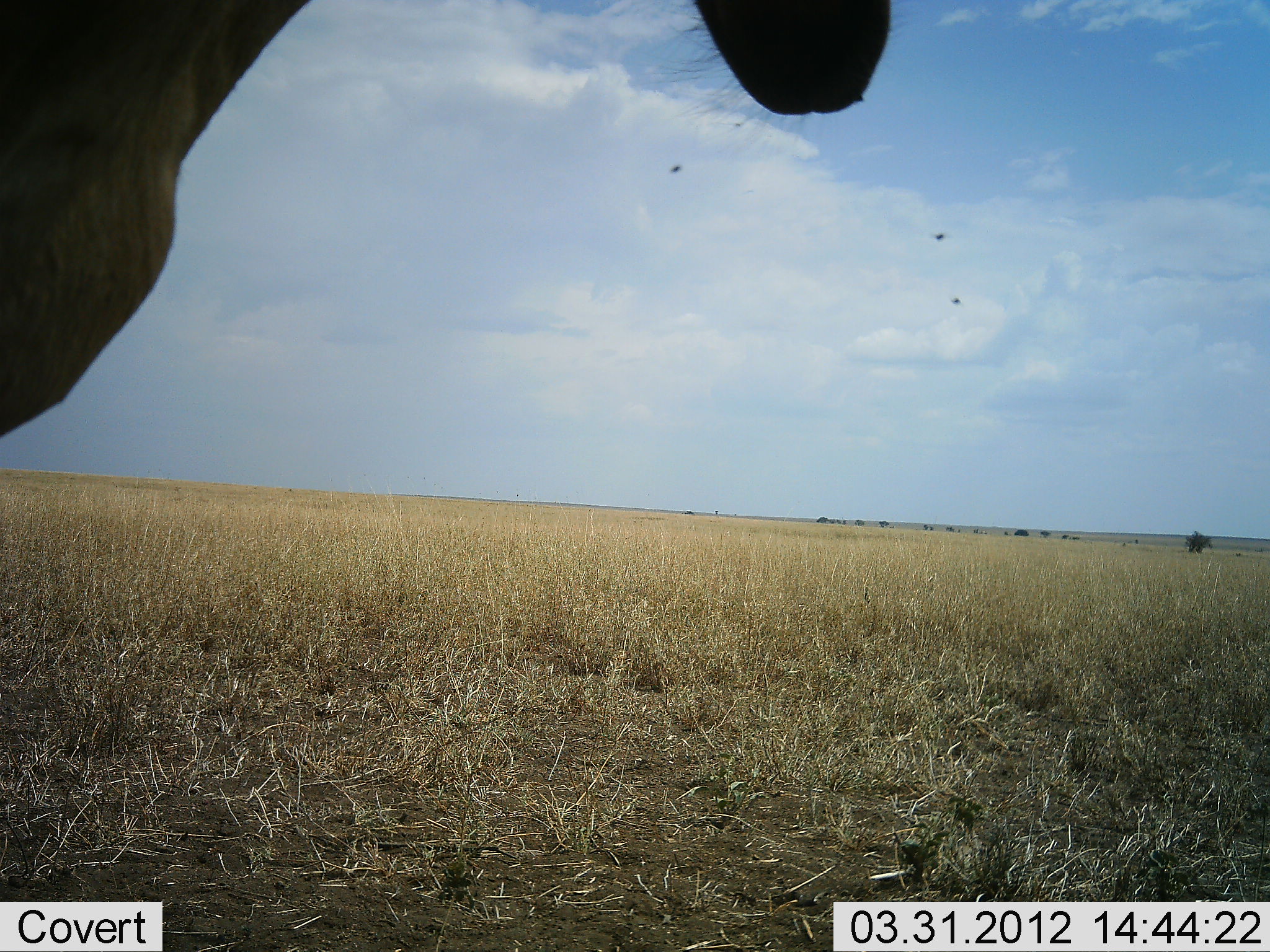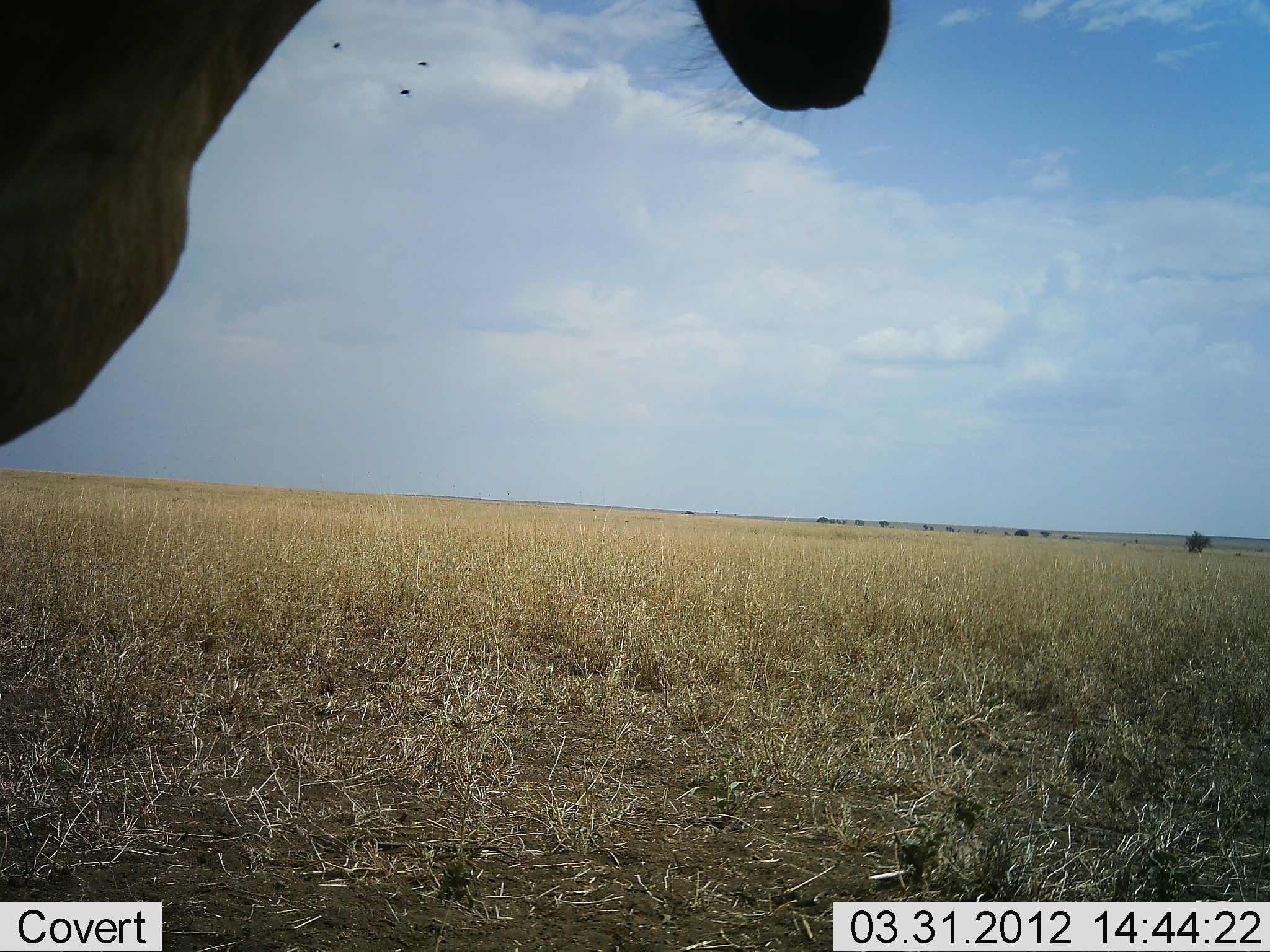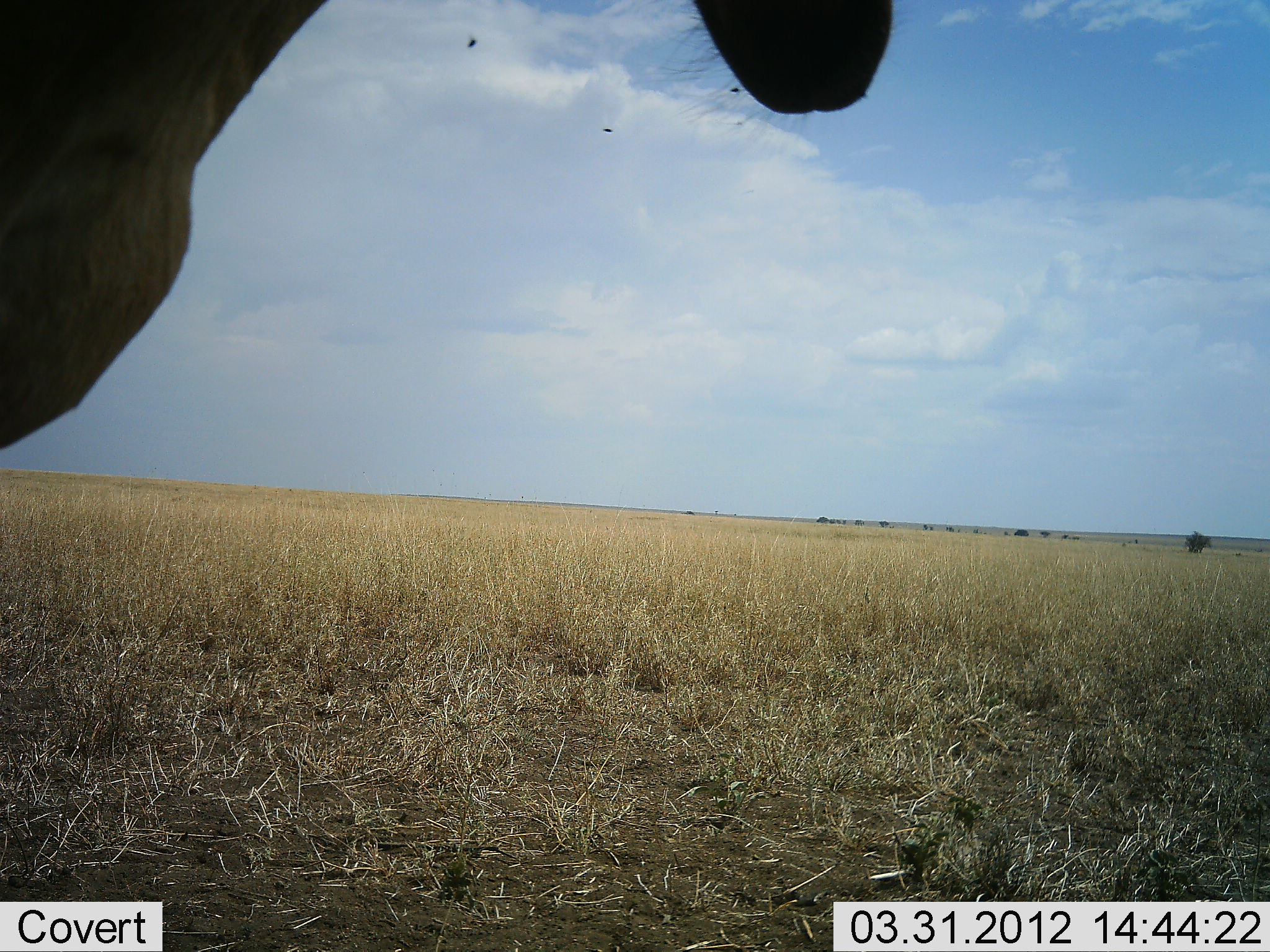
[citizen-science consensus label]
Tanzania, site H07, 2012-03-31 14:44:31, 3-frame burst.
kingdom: Animalia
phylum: Chordata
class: Mammalia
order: Artiodactyla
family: Bovidae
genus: Alcelaphus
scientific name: Alcelaphus buselaphus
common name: hartebeest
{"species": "hartebeest (Alcelaphus buselaphus)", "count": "1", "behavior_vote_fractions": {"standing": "100%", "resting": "0%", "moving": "0%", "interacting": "0%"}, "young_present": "0%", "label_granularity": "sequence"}